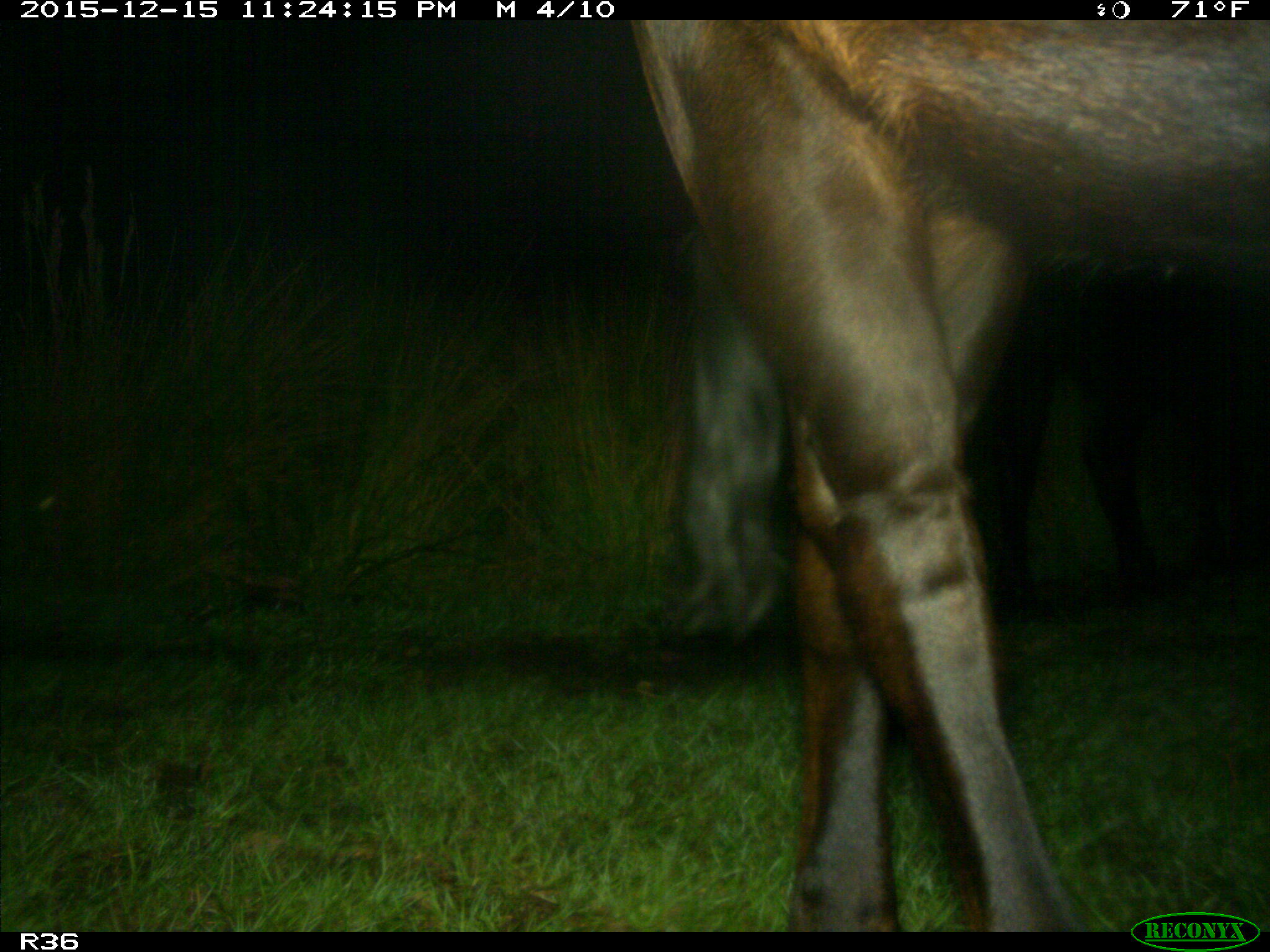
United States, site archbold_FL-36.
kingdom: Animalia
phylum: Chordata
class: Mammalia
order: Artiodactyla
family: Bovidae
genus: Bos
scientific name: Bos taurus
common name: domestic cow